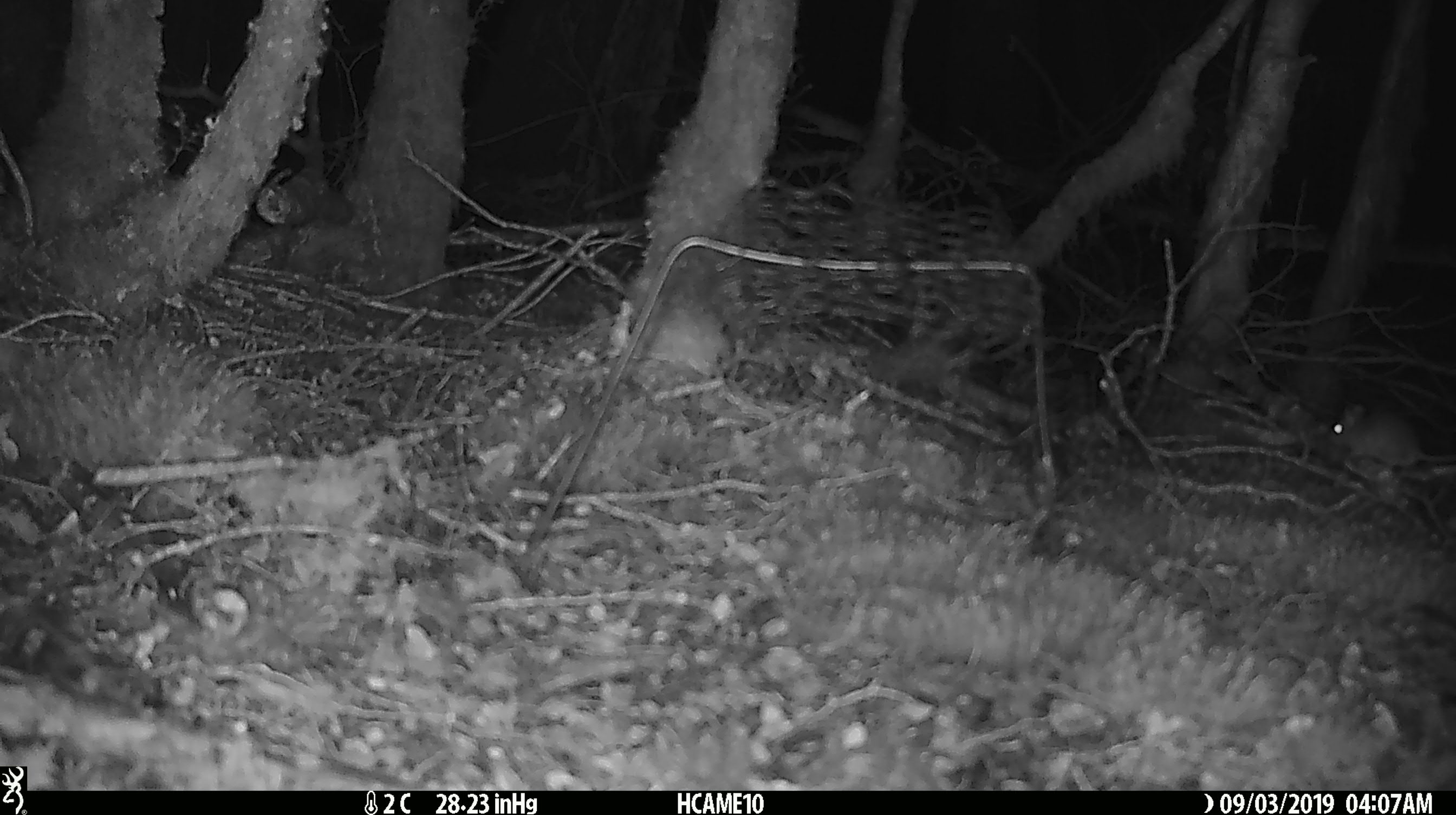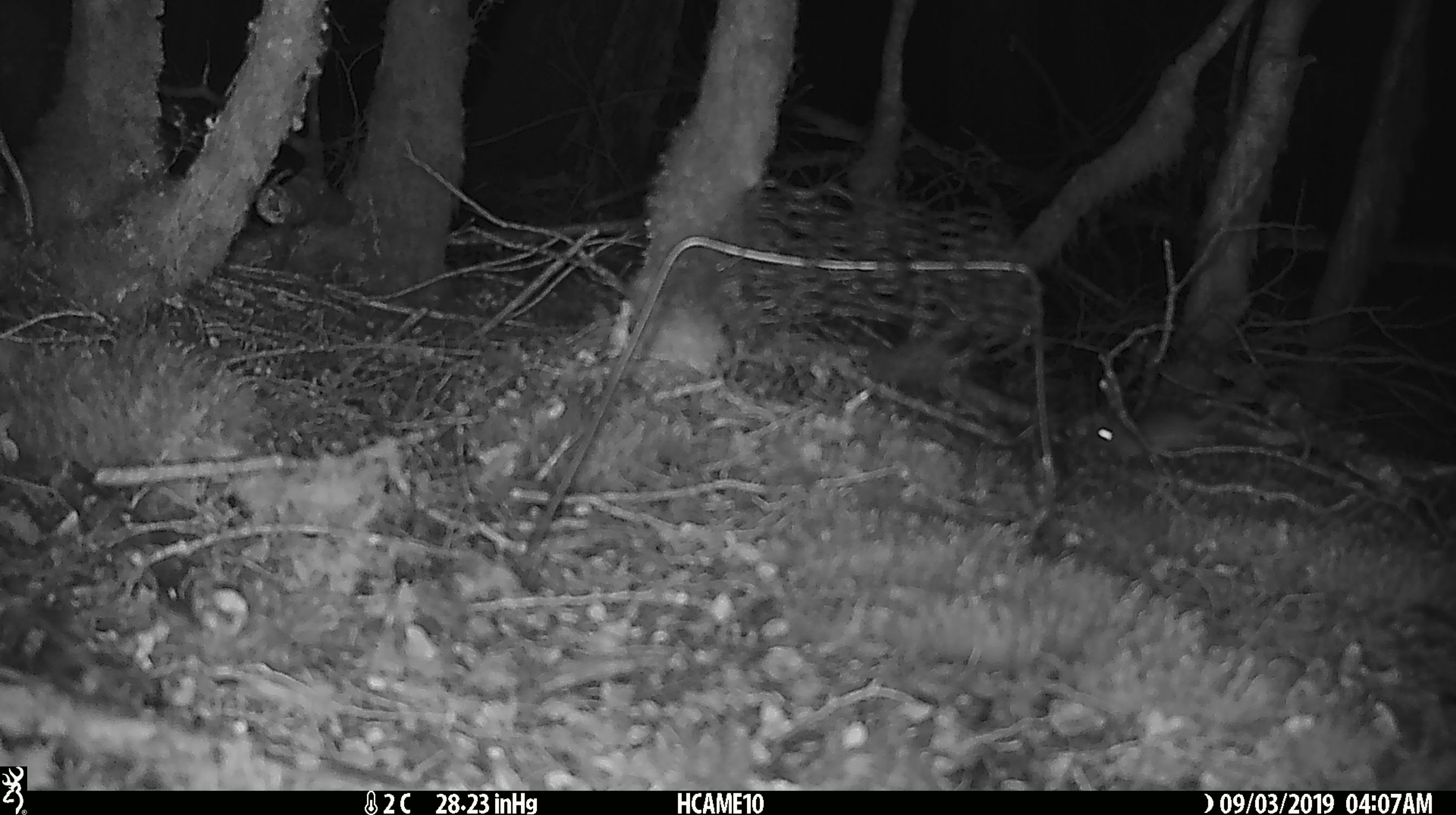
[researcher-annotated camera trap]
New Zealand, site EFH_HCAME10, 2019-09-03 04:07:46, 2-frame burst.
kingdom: Animalia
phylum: Chordata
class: Mammalia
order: Rodentia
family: Muridae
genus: Mus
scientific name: Mus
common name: mouse